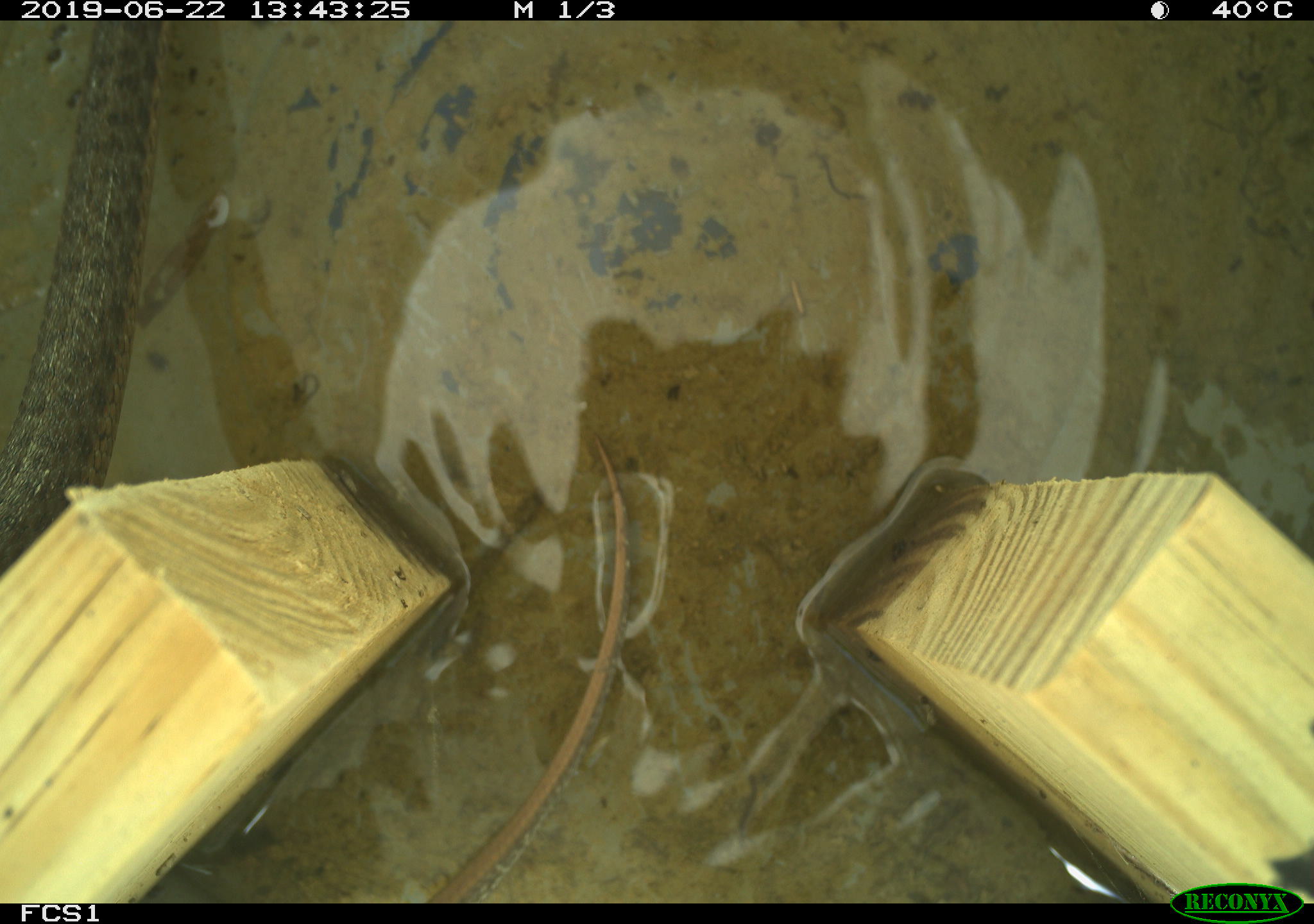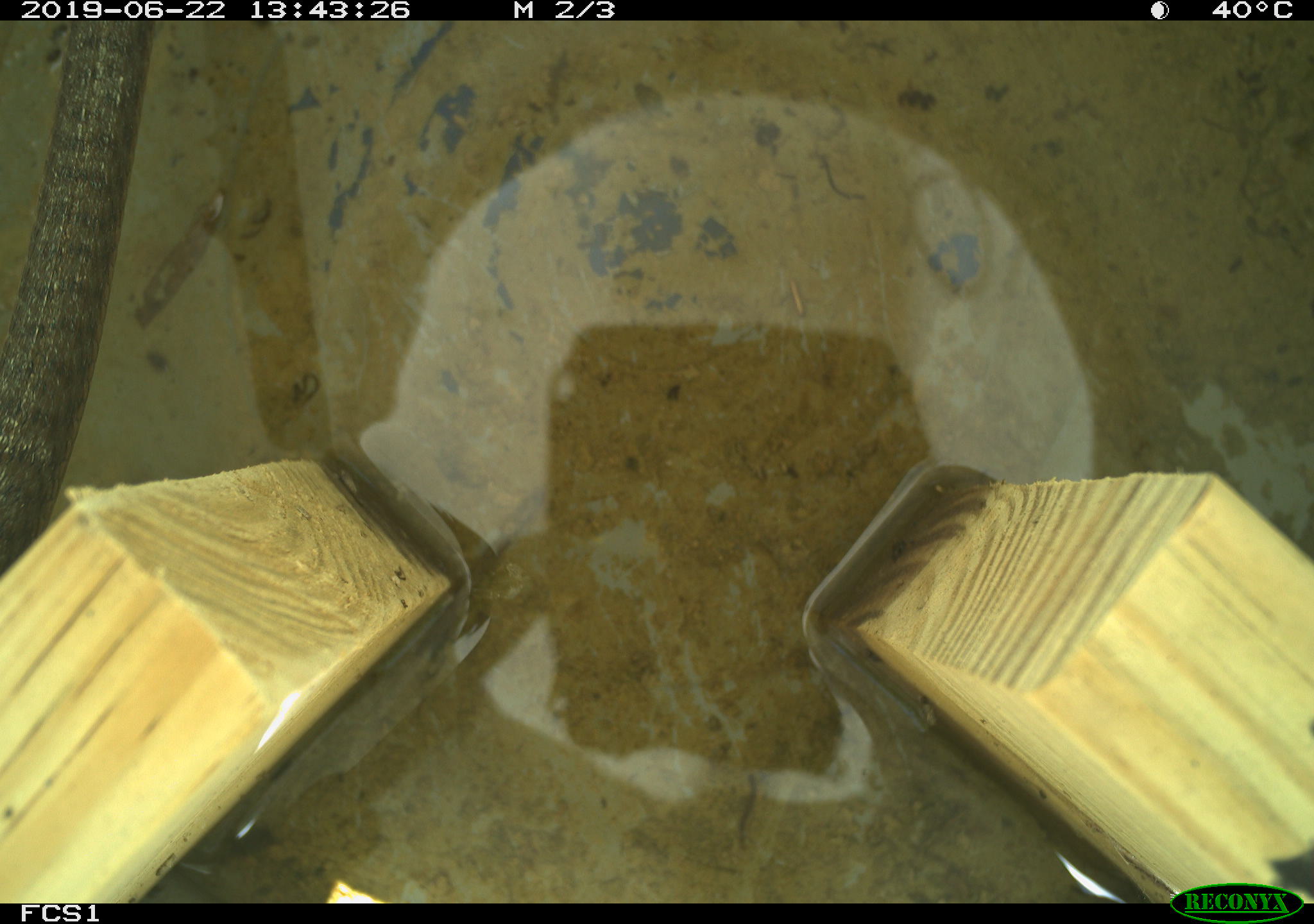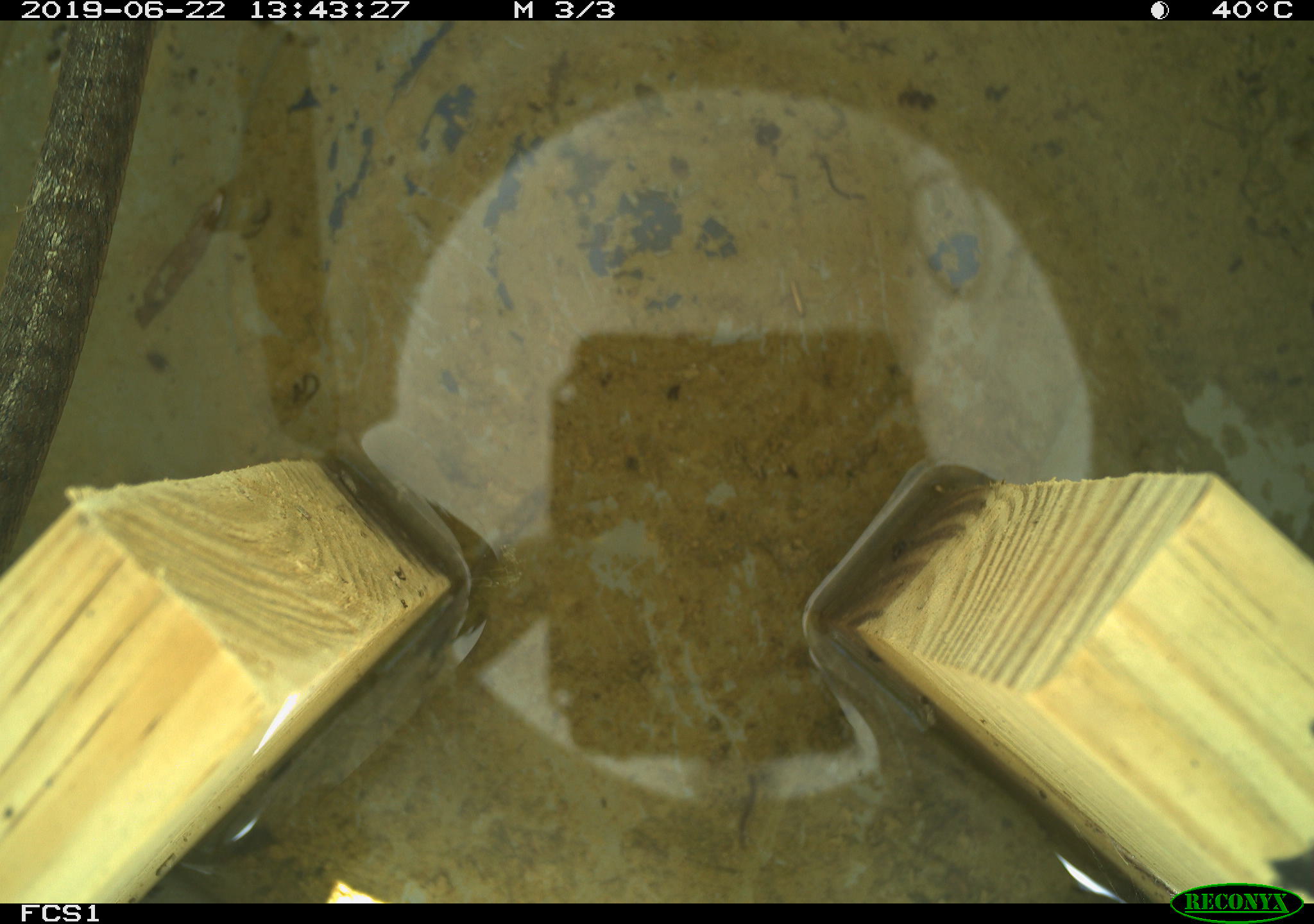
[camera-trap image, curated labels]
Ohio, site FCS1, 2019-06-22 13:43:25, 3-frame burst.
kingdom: Animalia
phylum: Chordata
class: Reptilia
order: Squamata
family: Colubridae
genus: Thamnophis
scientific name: Thamnophis sirtalis sirtalis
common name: eastern gartersnake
Eastern gartersnake (Thamnophis sirtalis sirtalis).